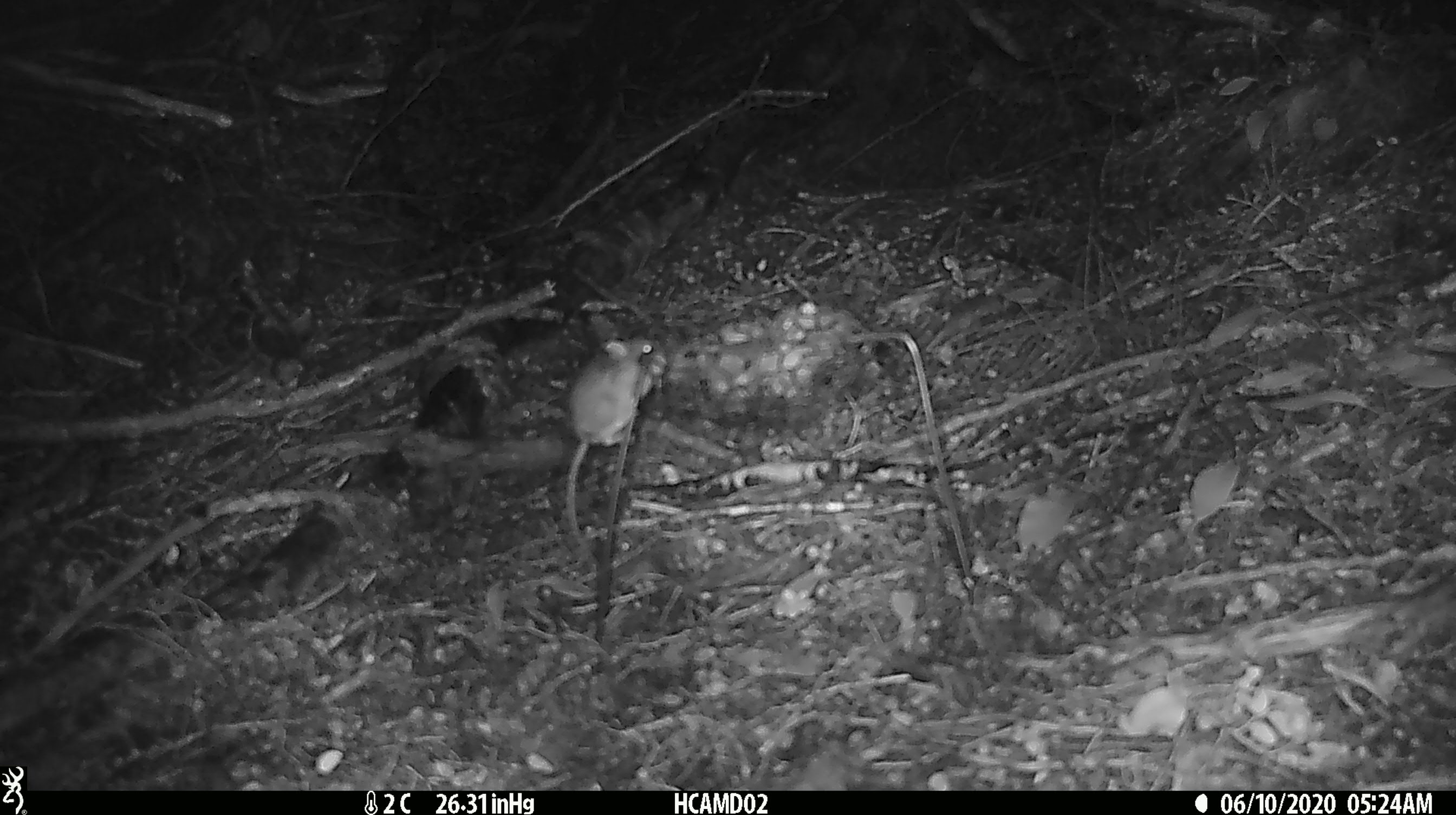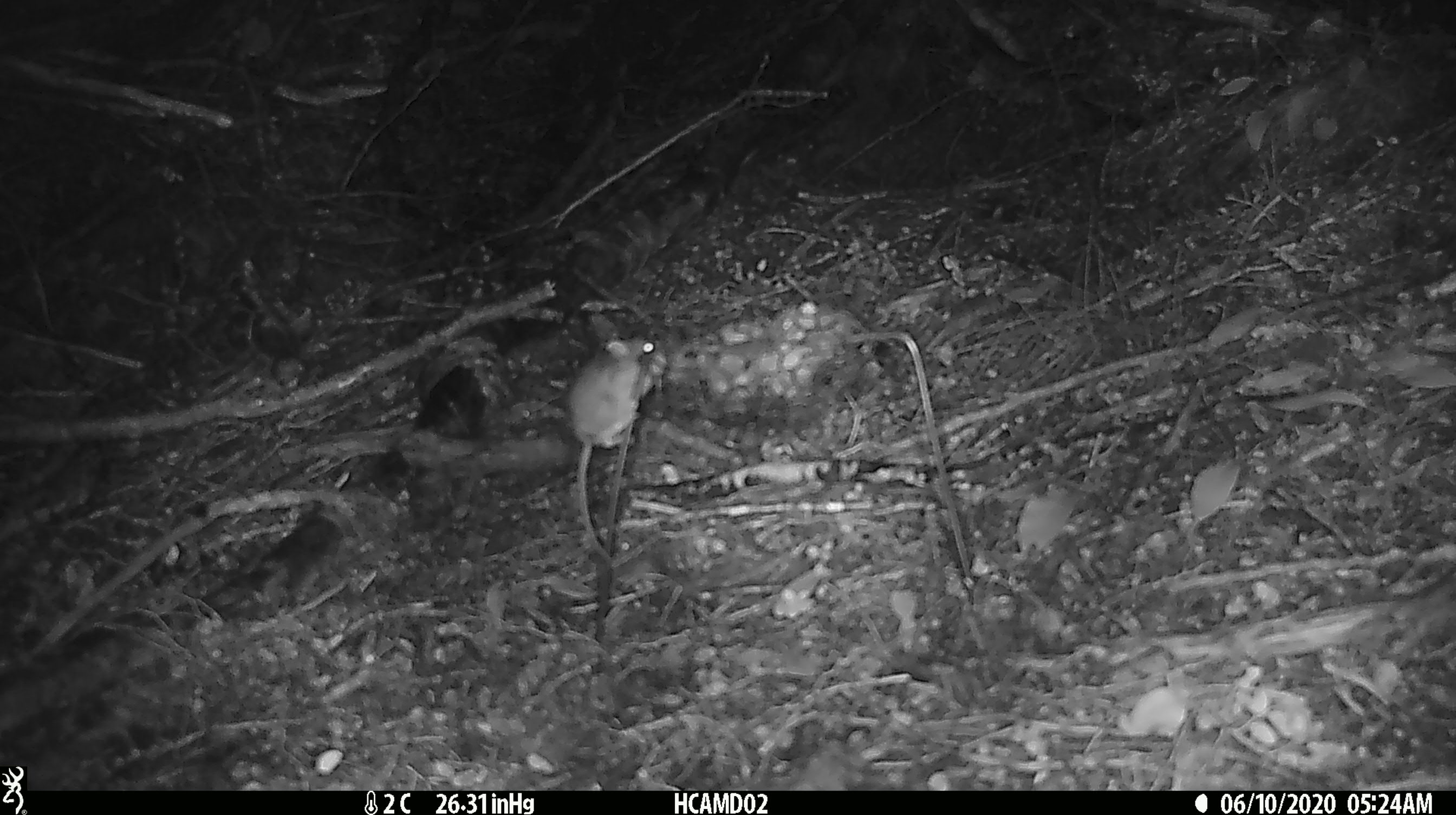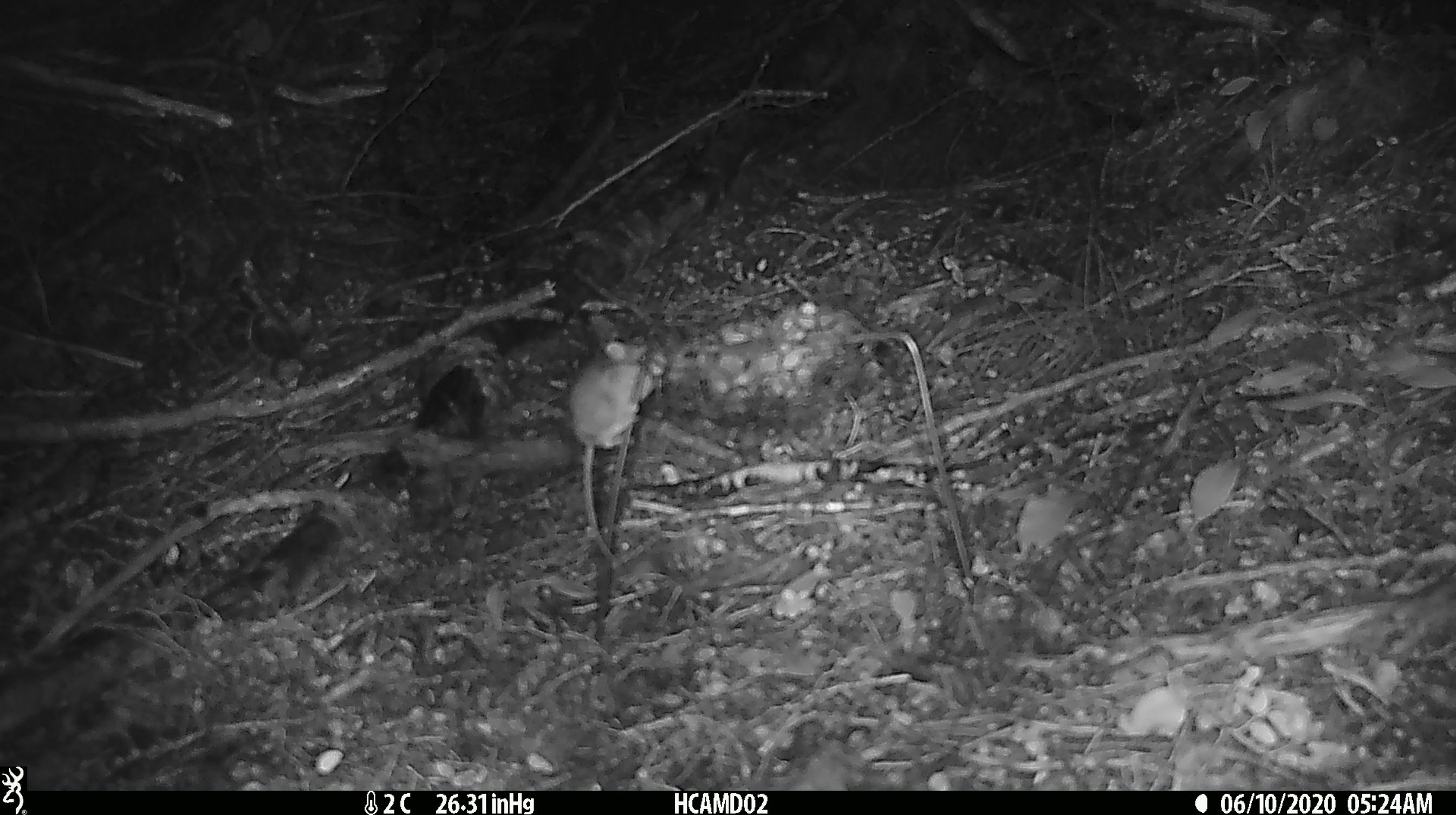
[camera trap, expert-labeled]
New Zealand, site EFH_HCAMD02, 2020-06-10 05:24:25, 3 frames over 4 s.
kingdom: Animalia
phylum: Chordata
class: Mammalia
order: Rodentia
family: Muridae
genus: Mus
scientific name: Mus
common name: mouse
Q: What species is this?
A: Mouse (Mus).